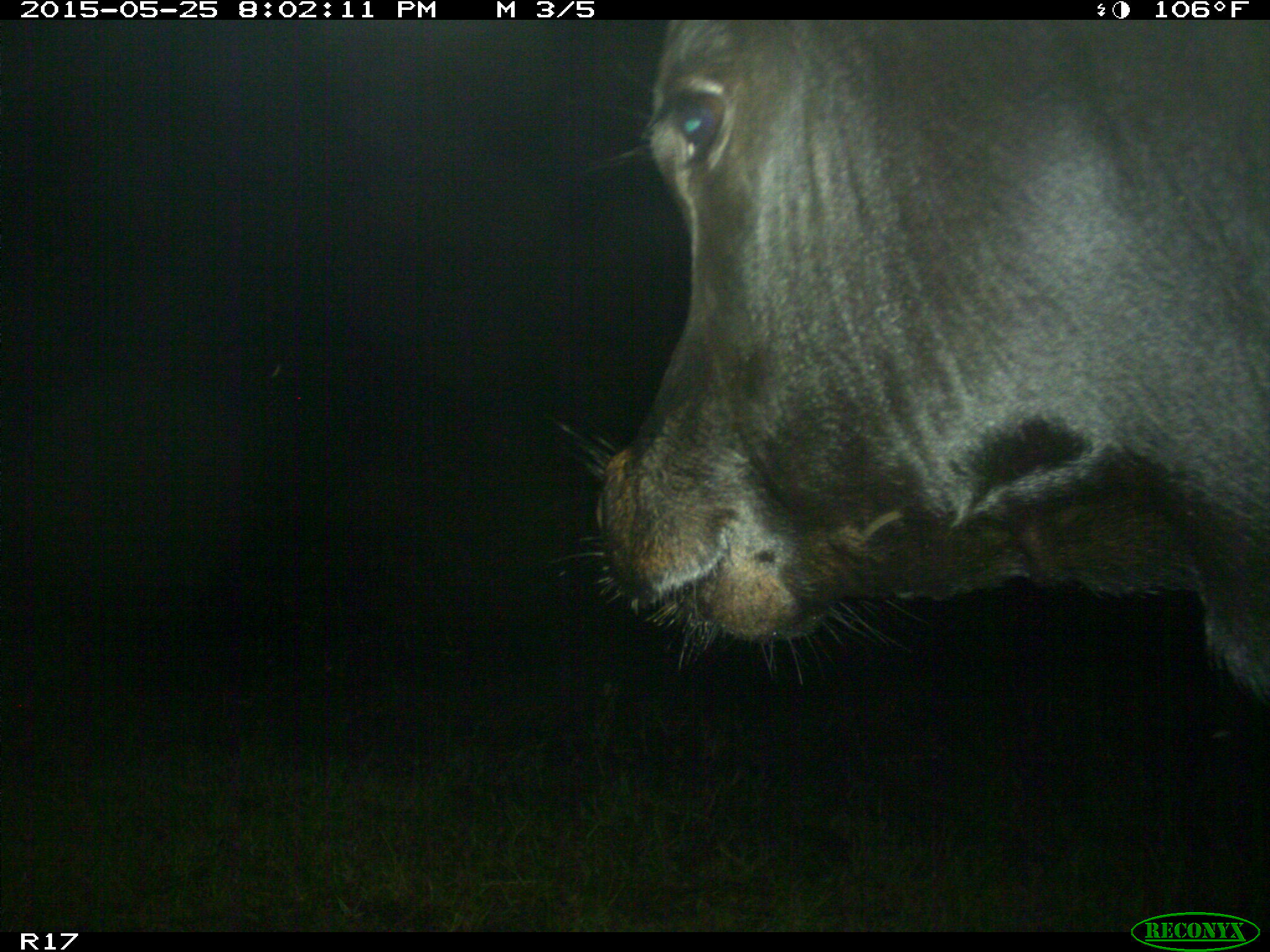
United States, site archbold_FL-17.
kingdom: Animalia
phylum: Chordata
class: Mammalia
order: Artiodactyla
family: Bovidae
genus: Bos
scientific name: Bos taurus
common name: domestic cow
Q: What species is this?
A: Bos taurus (domestic cow).